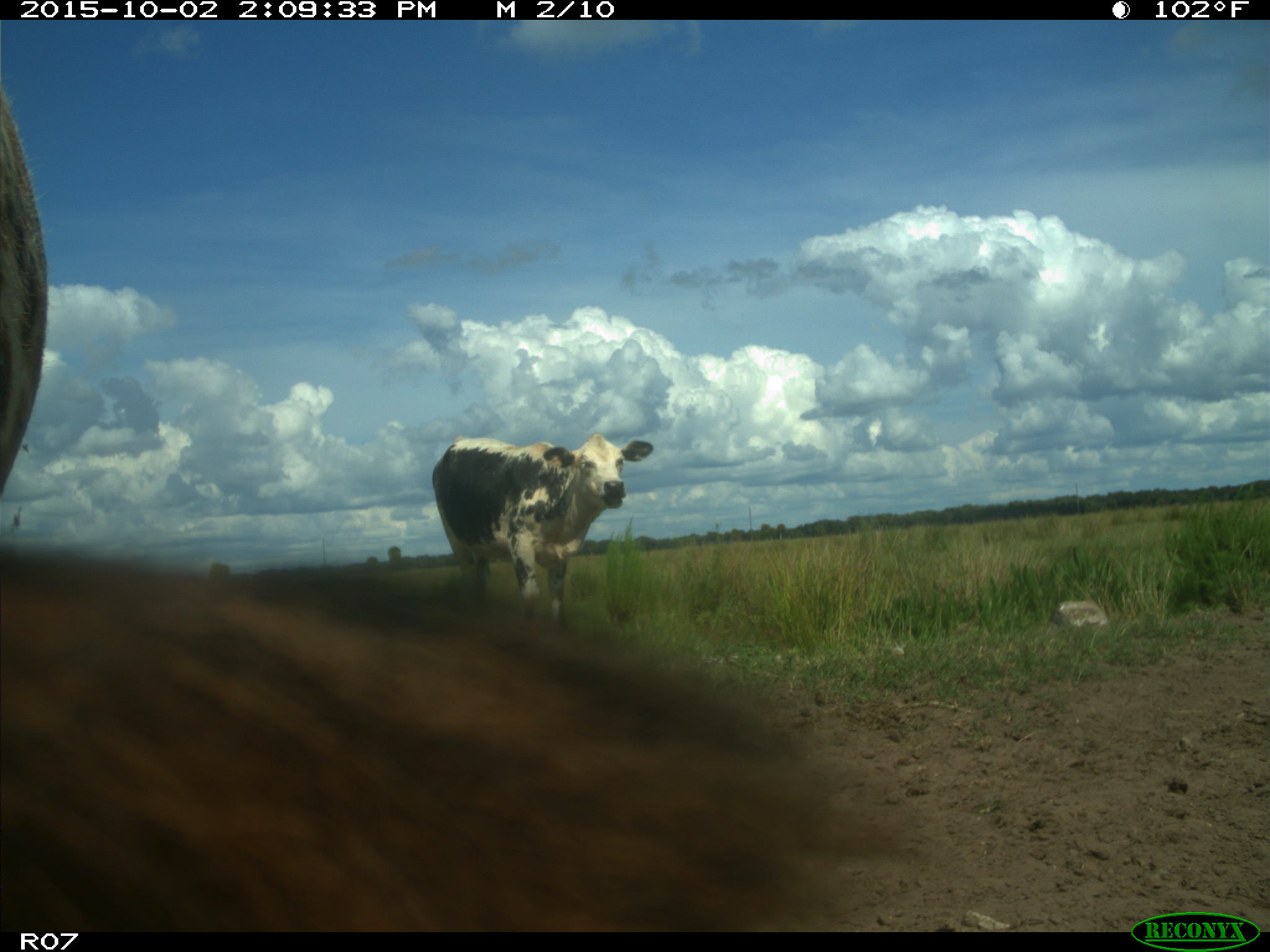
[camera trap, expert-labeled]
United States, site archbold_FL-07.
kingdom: Animalia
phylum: Chordata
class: Mammalia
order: Artiodactyla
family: Bovidae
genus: Bos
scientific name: Bos taurus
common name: domestic cow